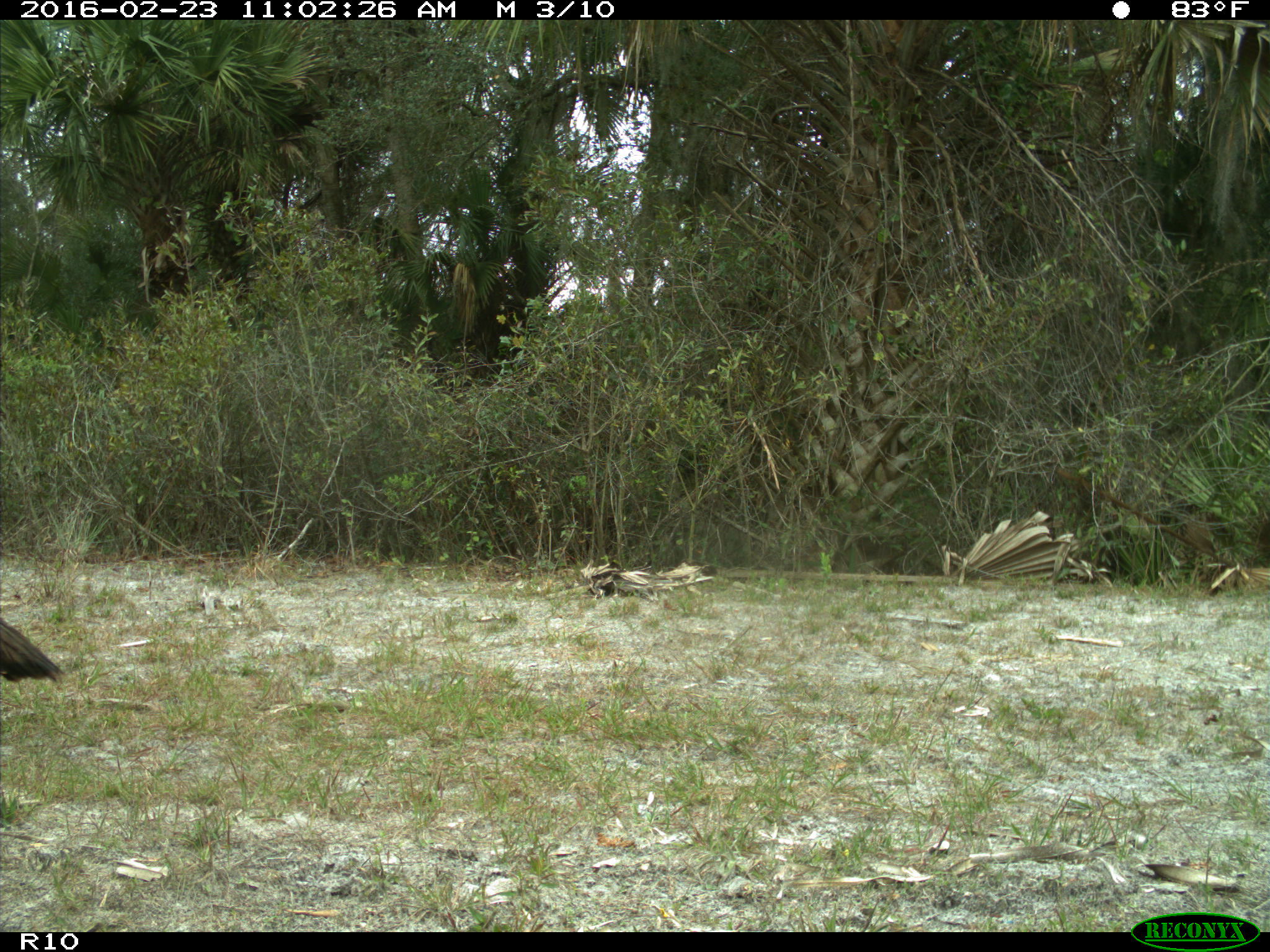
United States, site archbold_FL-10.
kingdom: Animalia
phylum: Chordata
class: Aves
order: Galliformes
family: Phasianidae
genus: Meleagris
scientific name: Meleagris gallopavo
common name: wild turkey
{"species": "Meleagris gallopavo (wild turkey)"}